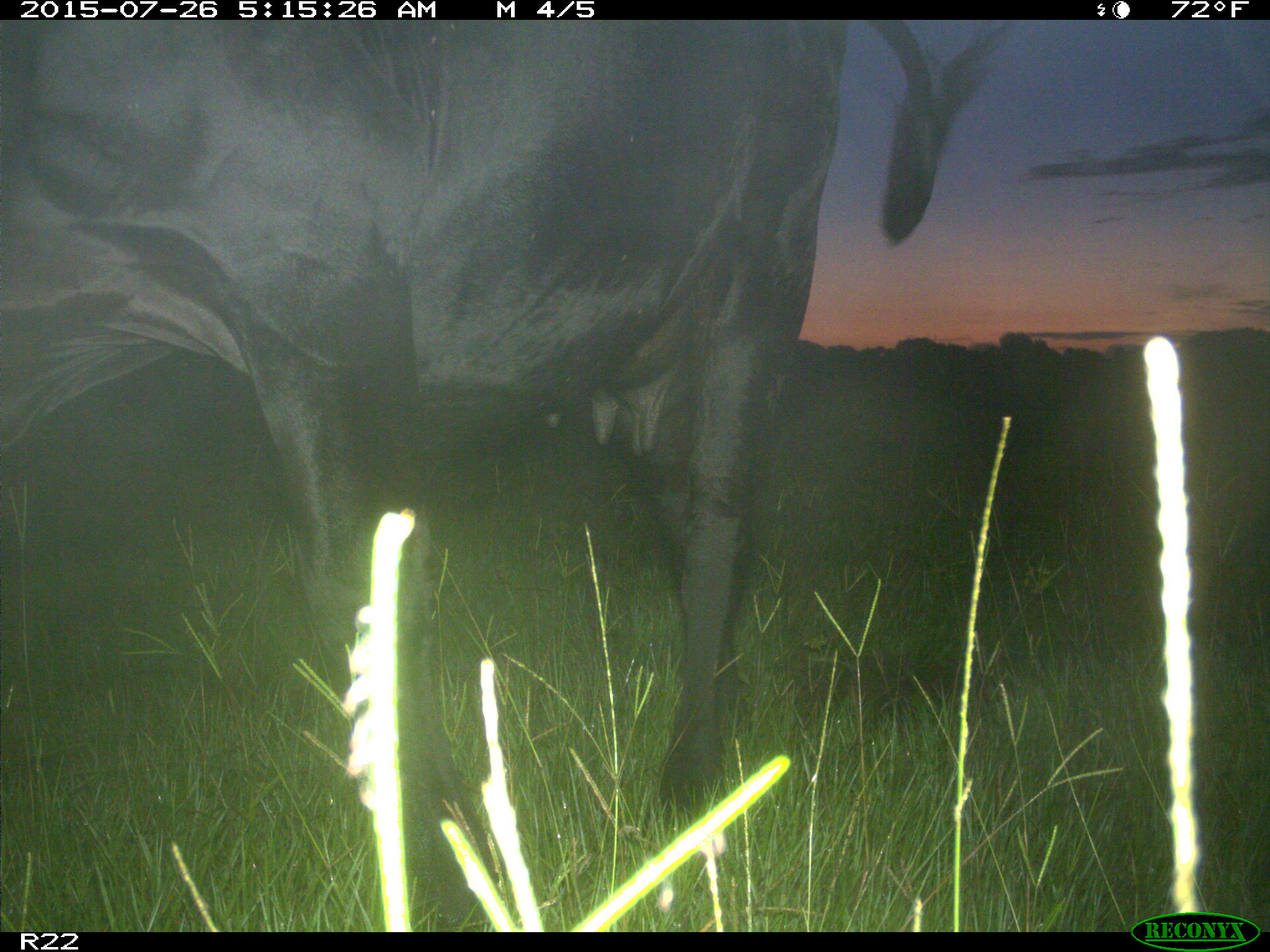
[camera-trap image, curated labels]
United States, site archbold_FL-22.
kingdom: Animalia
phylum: Chordata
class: Mammalia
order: Artiodactyla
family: Bovidae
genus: Bos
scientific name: Bos taurus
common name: domestic cow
Bos taurus (domestic cow).